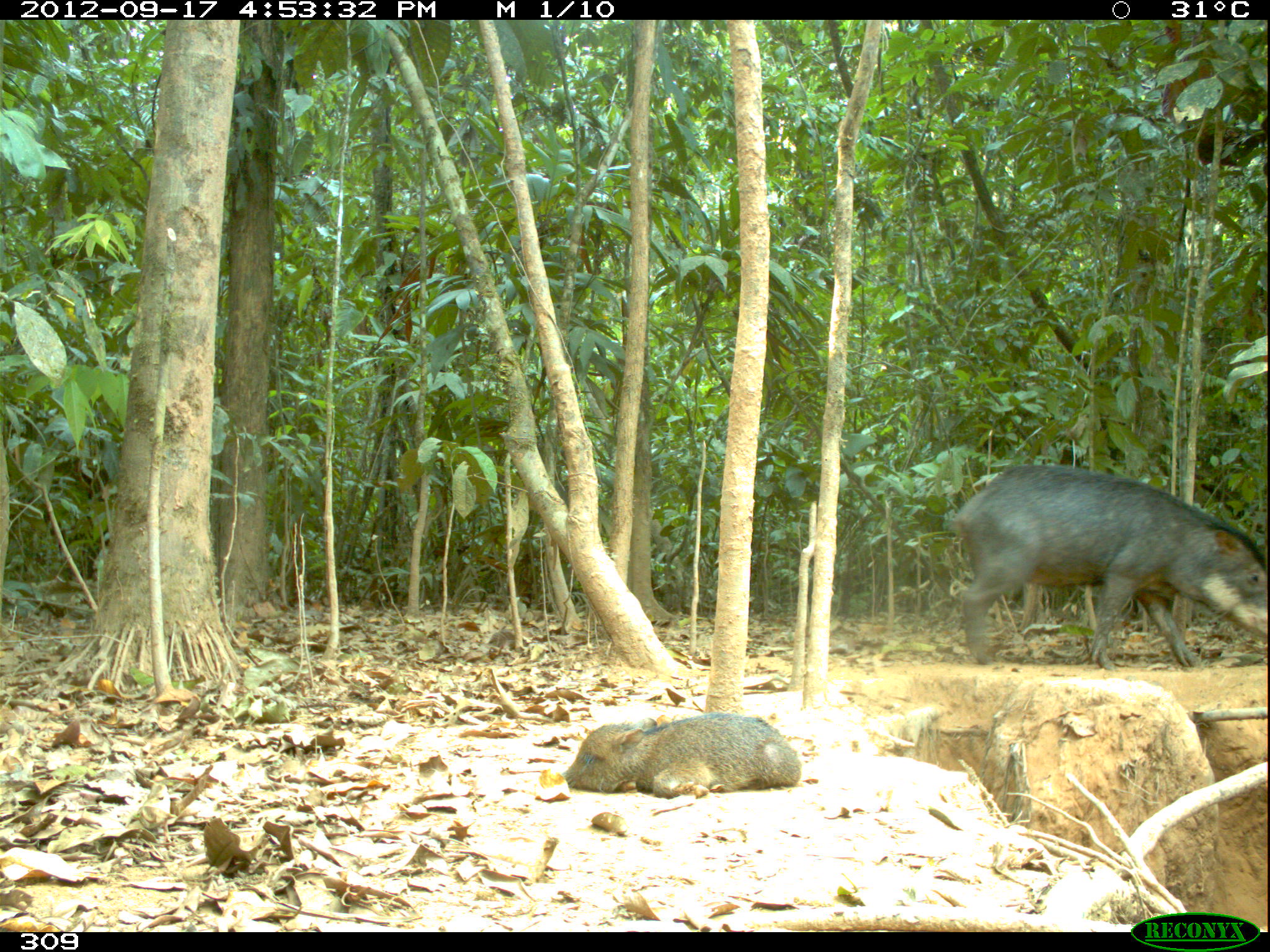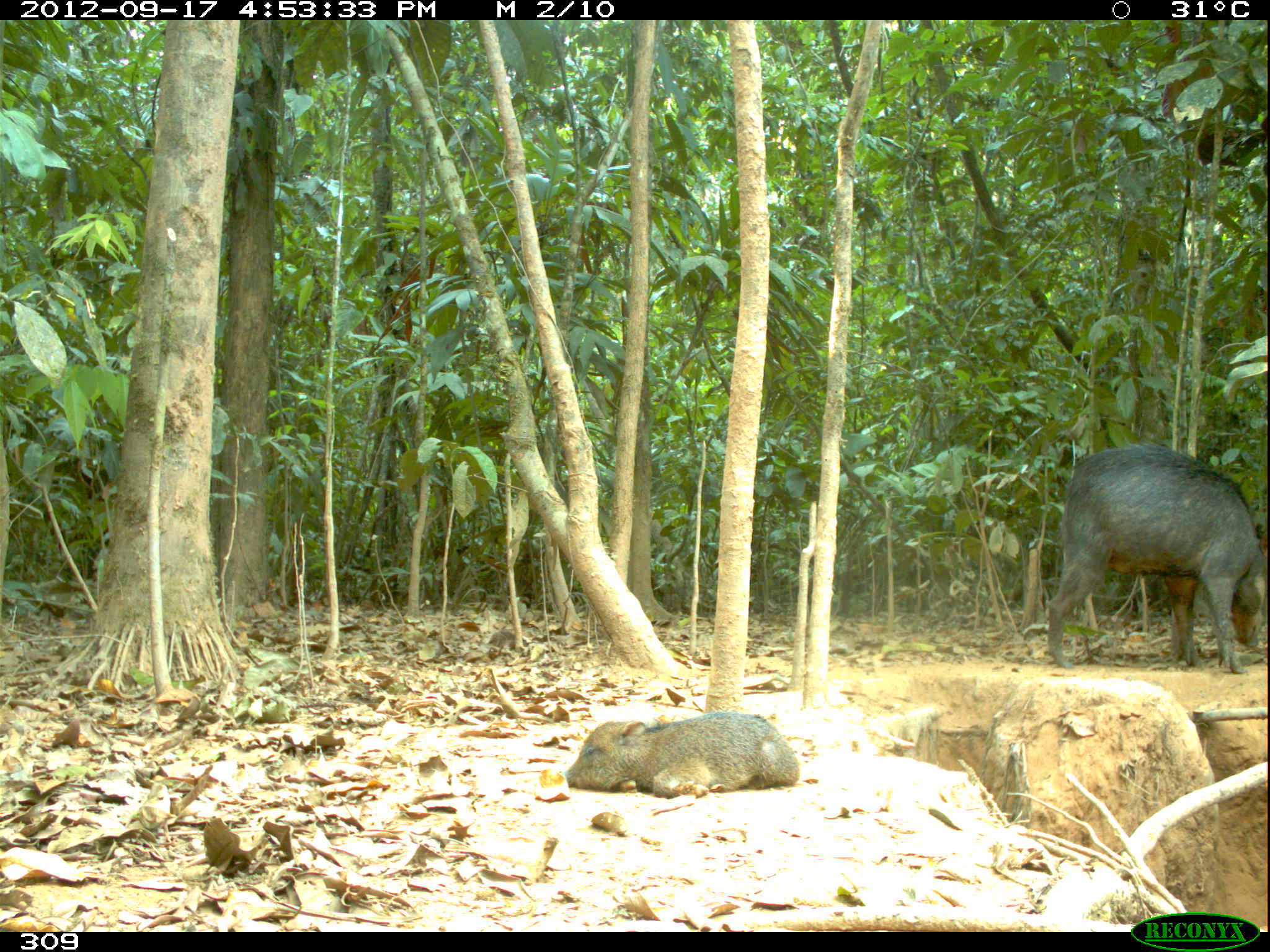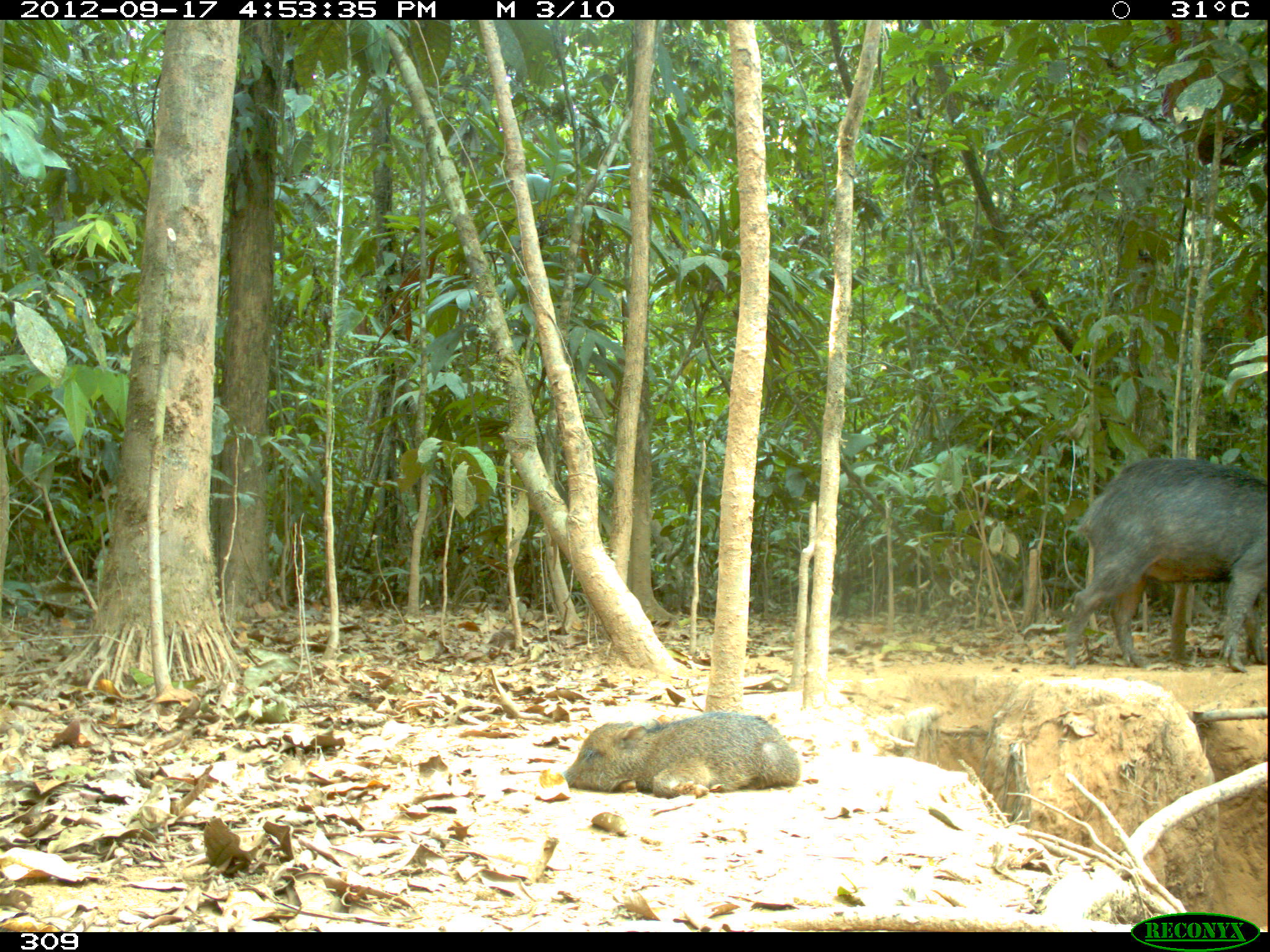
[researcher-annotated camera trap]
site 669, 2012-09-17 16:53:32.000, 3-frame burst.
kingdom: Animalia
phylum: Chordata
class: Mammalia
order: Artiodactyla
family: Tayassuidae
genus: Tayassu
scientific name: Tayassu pecari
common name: white-lipped peccary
Tayassu pecari (white-lipped peccary).